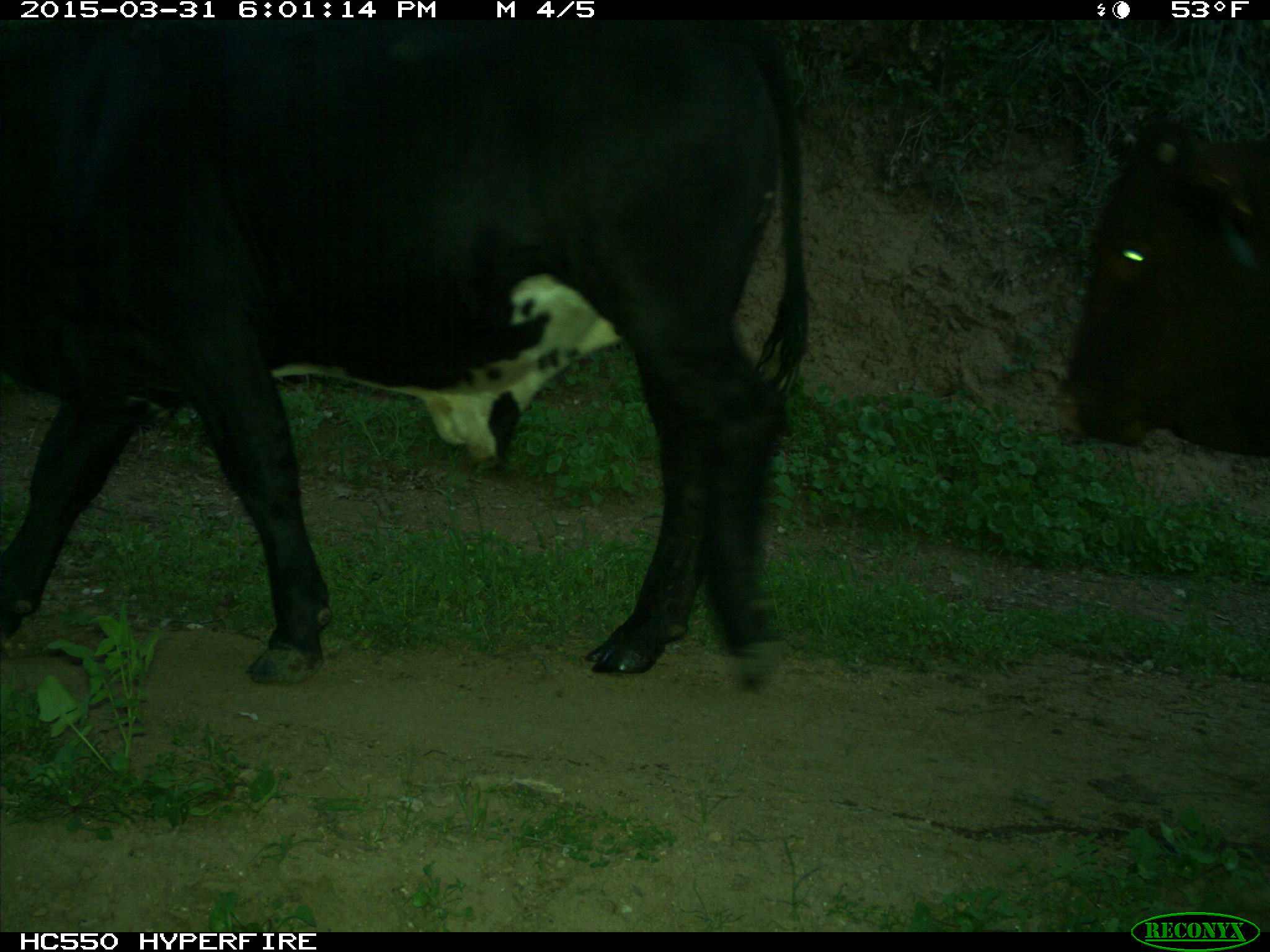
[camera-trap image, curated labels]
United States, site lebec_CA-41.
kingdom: Animalia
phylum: Chordata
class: Mammalia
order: Artiodactyla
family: Bovidae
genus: Bos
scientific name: Bos taurus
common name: domestic cow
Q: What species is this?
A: Bos taurus (domestic cow).